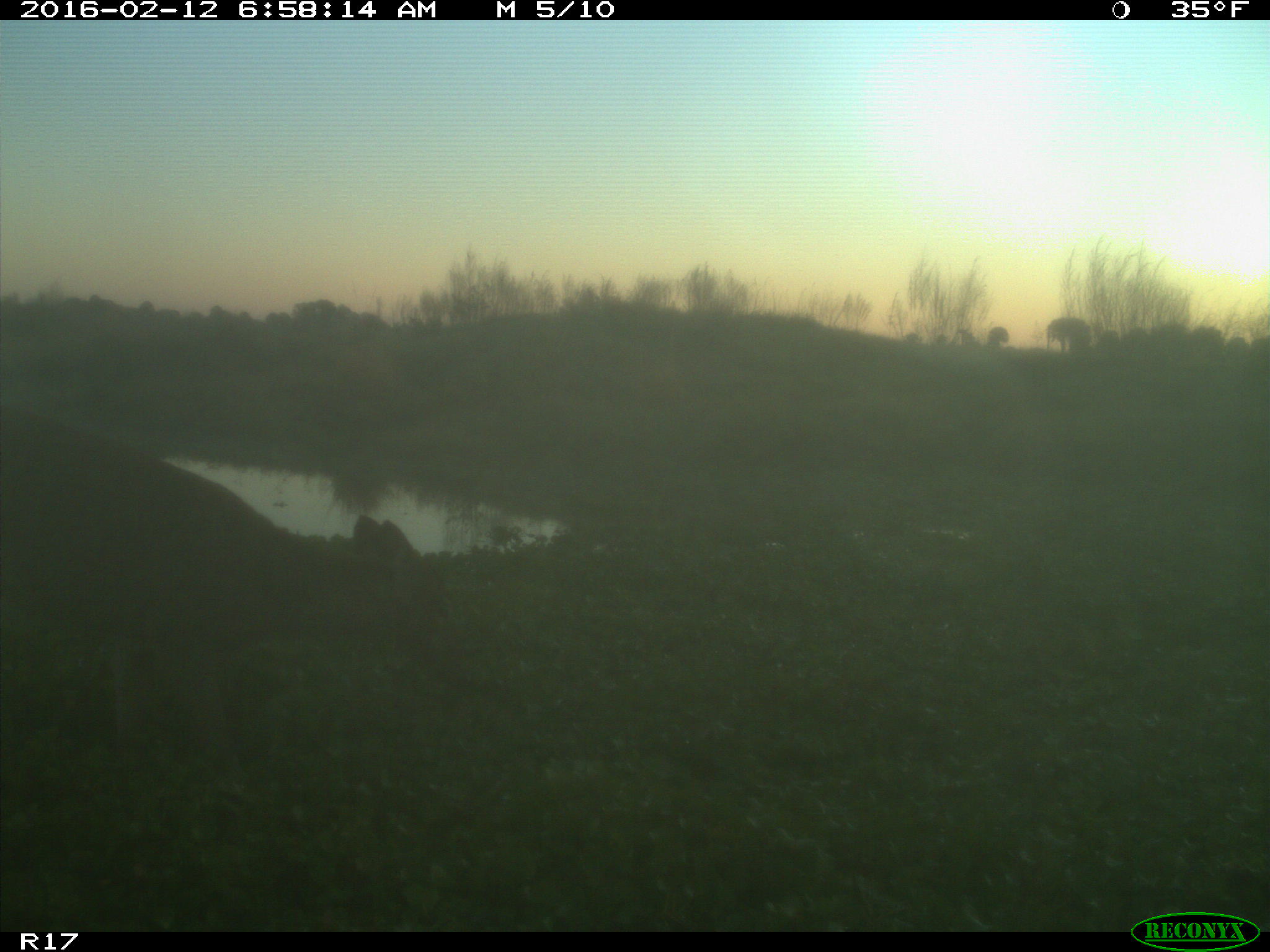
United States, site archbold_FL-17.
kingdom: Animalia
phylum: Chordata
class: Mammalia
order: Artiodactyla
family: Cervidae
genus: Odocoileus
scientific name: Odocoileus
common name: deer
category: unidentified deer